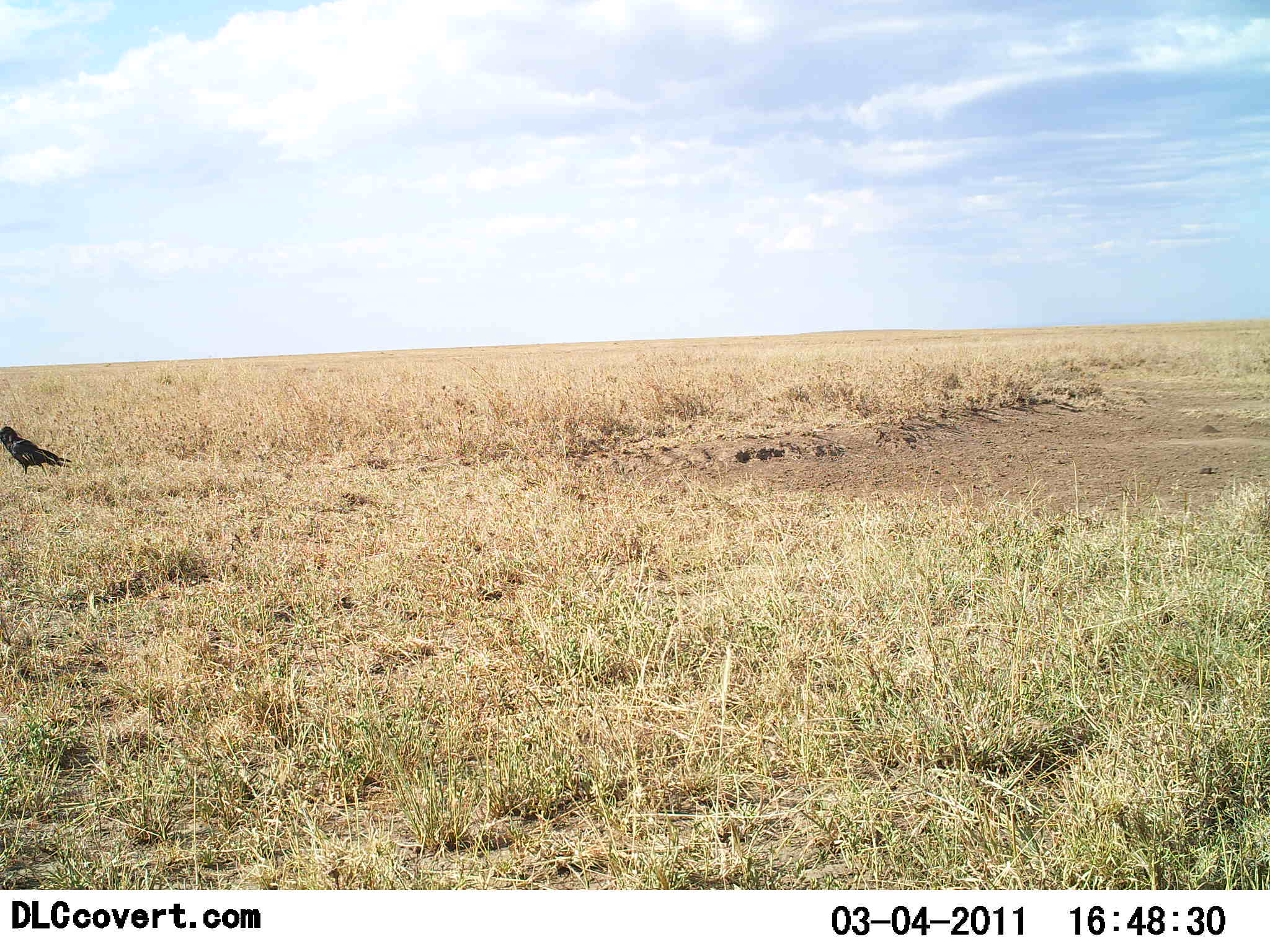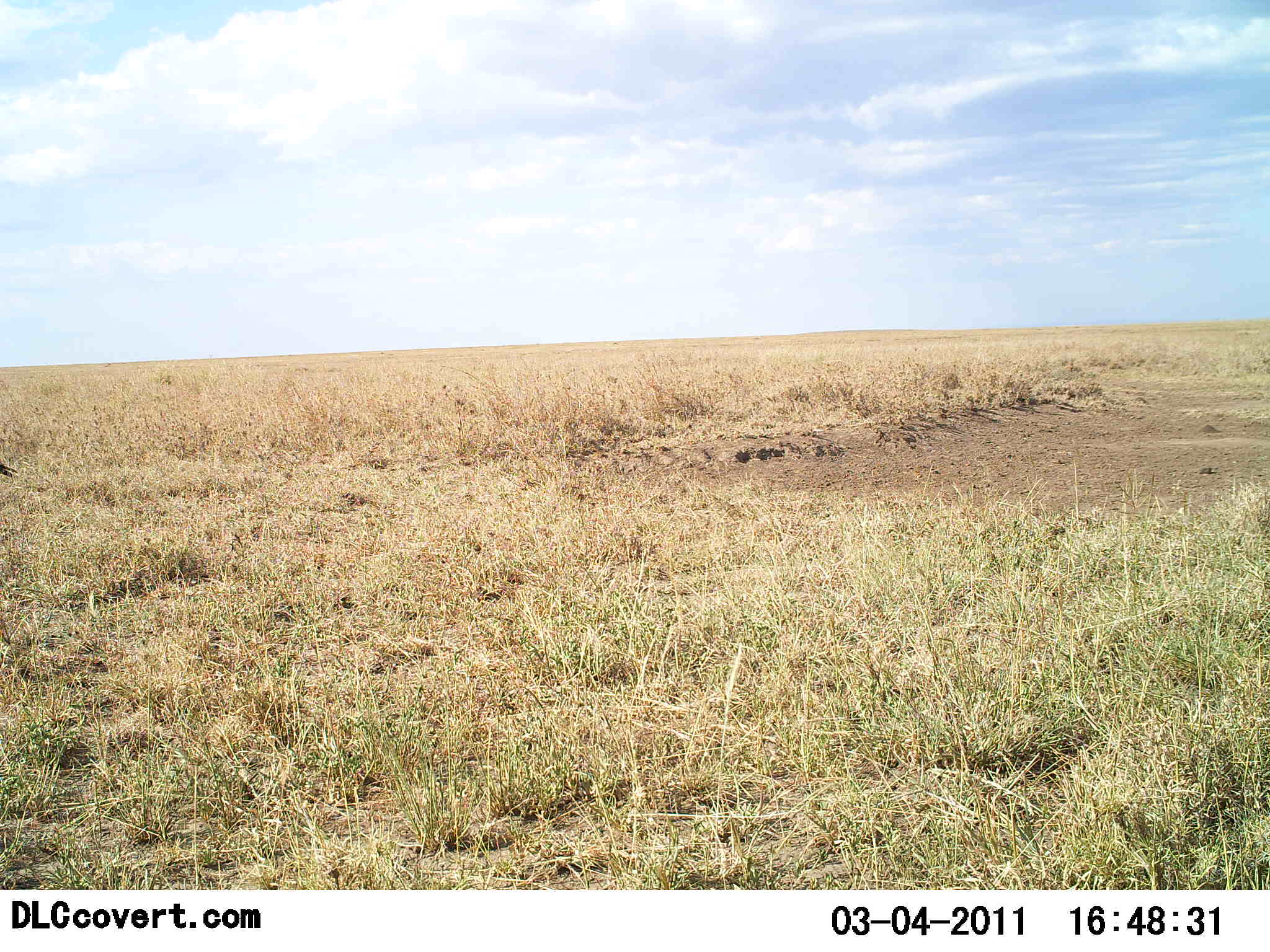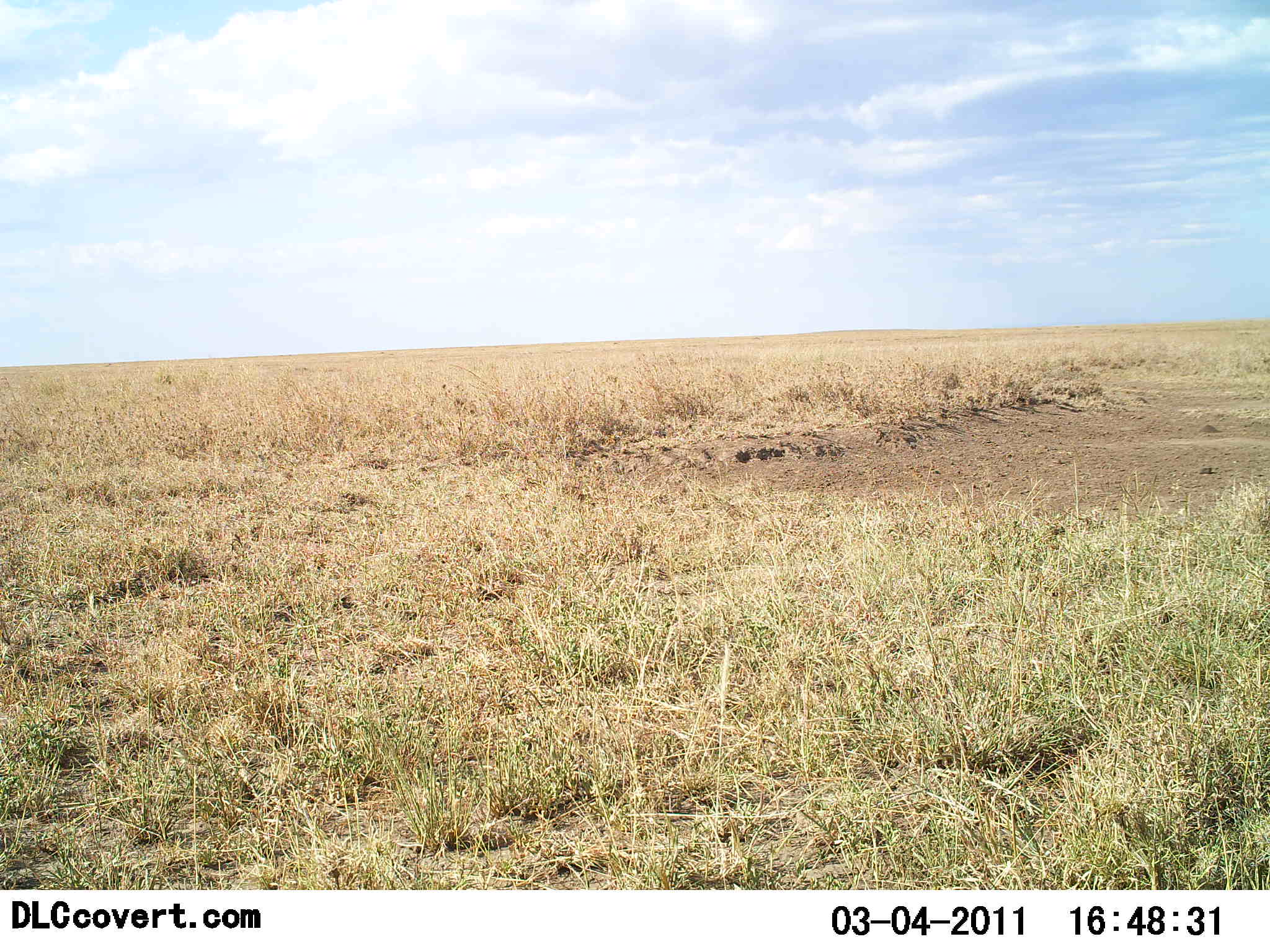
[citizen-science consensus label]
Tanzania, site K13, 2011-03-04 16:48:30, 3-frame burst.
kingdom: Animalia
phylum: Chordata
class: Aves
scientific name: Aves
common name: bird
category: otherbird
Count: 1.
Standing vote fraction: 22%.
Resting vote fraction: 0%.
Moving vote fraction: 78%.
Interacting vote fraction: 0%.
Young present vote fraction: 0%.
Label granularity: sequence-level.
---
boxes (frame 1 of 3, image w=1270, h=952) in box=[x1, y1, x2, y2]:
animal: box=[0, 426, 71, 476]